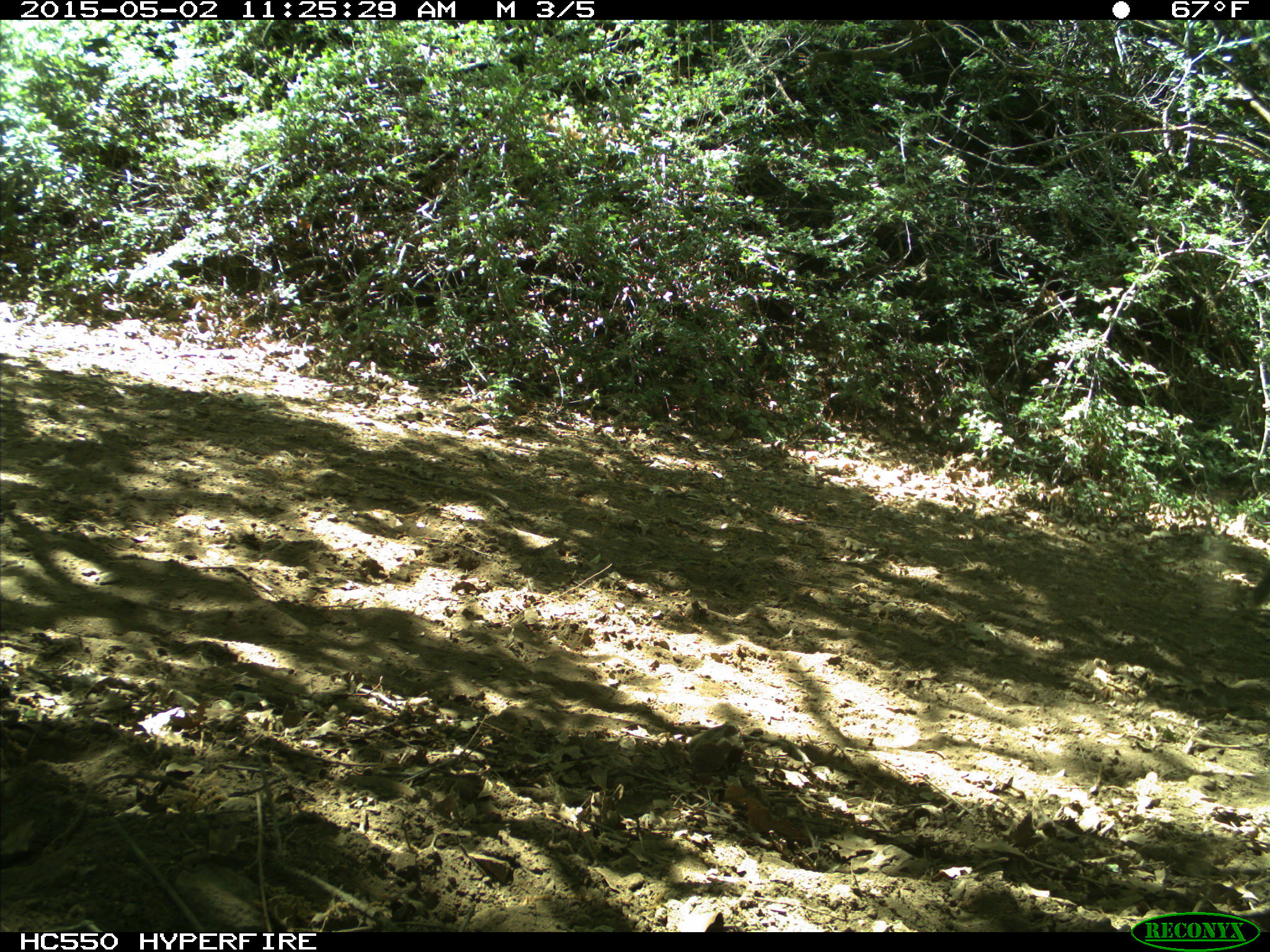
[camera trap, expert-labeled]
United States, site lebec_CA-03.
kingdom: Animalia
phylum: Chordata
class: Mammalia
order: Carnivora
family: Felidae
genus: Lynx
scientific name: Lynx rufus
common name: bobcat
Lynx rufus (bobcat).